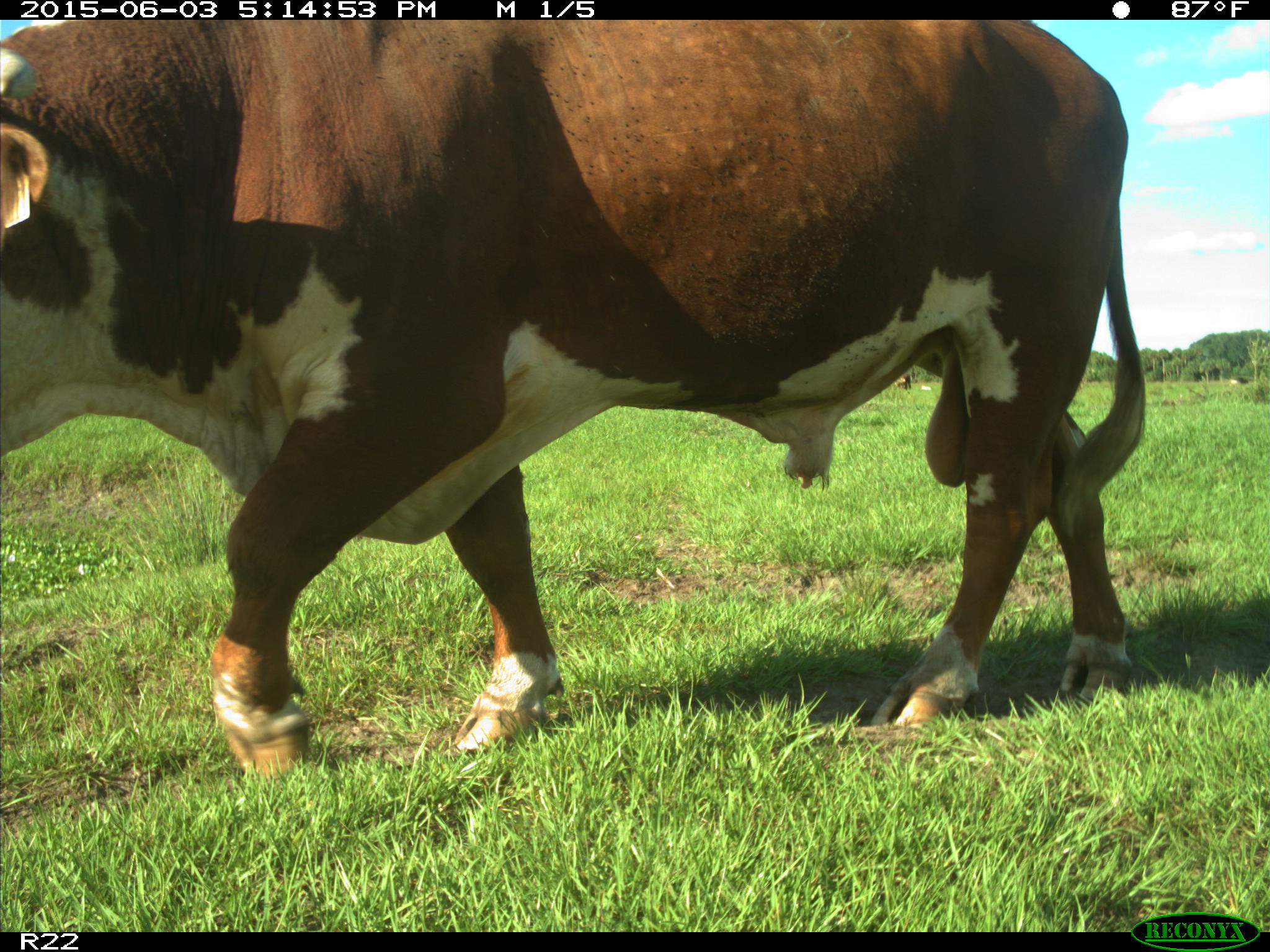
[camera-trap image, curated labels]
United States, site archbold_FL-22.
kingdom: Animalia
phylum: Chordata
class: Mammalia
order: Artiodactyla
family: Bovidae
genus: Bos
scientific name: Bos taurus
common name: domestic cow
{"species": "Bos taurus (domestic cow)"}